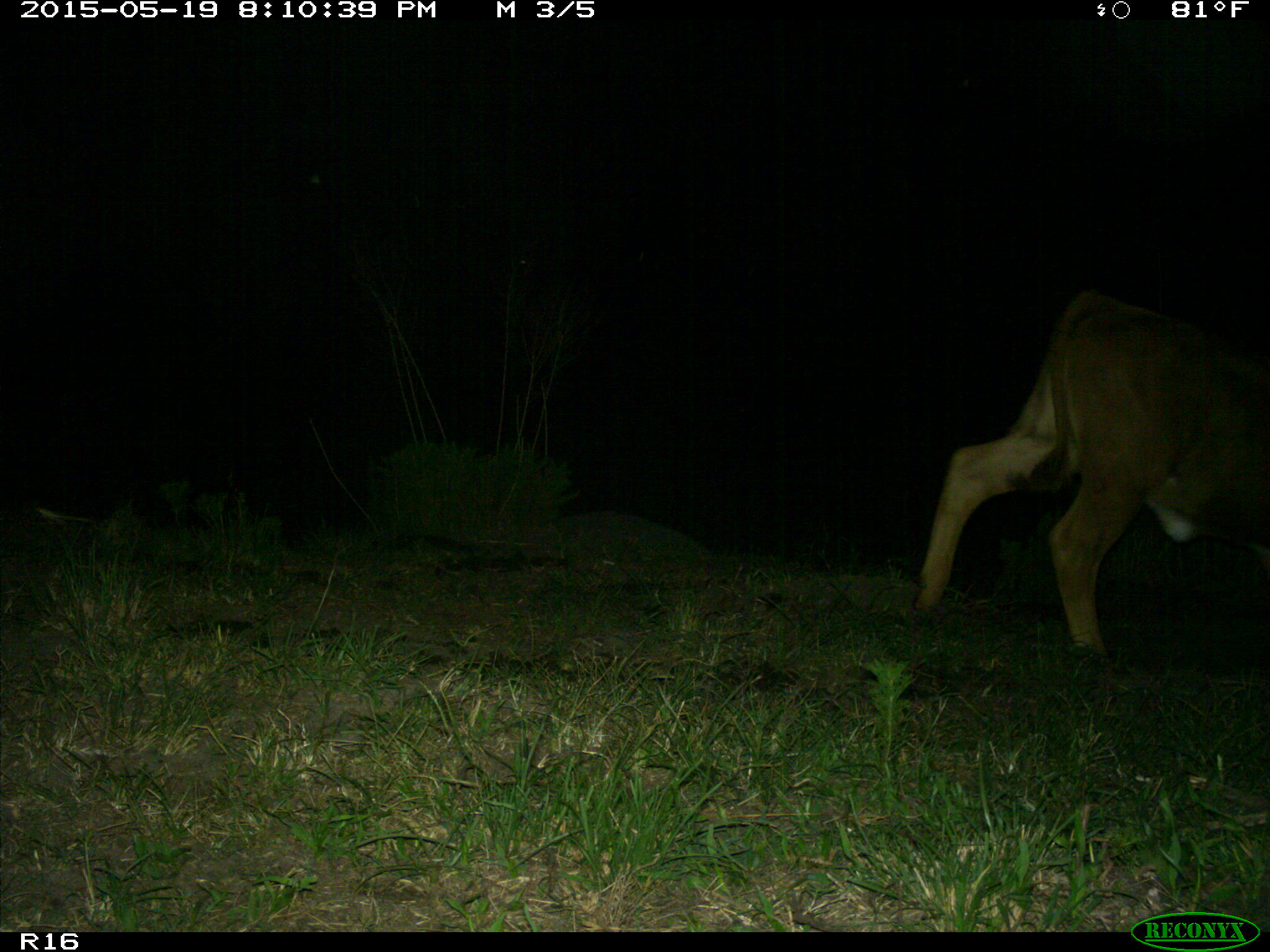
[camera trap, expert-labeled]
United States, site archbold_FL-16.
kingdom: Animalia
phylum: Chordata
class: Mammalia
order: Artiodactyla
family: Bovidae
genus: Bos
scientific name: Bos taurus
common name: domestic cow